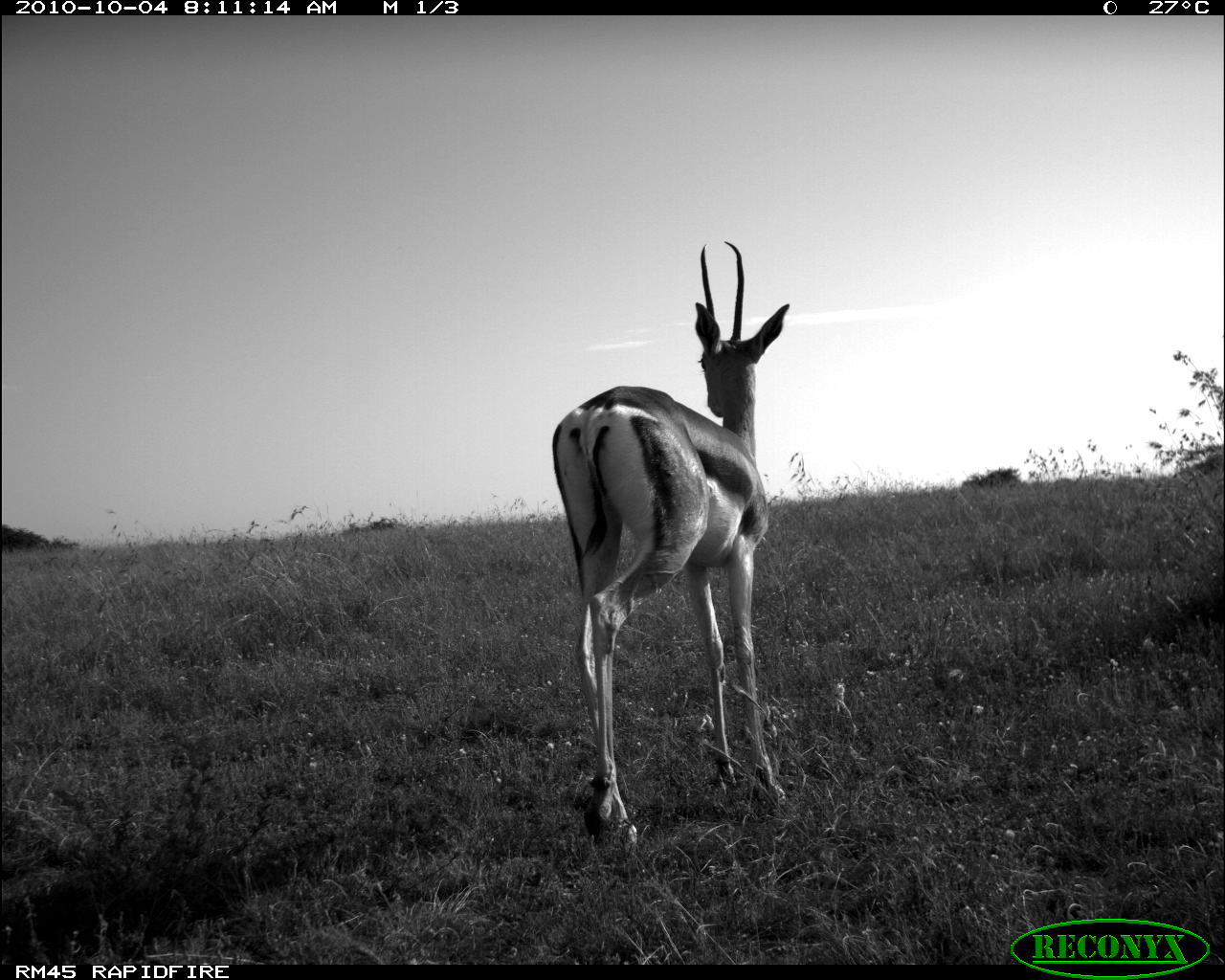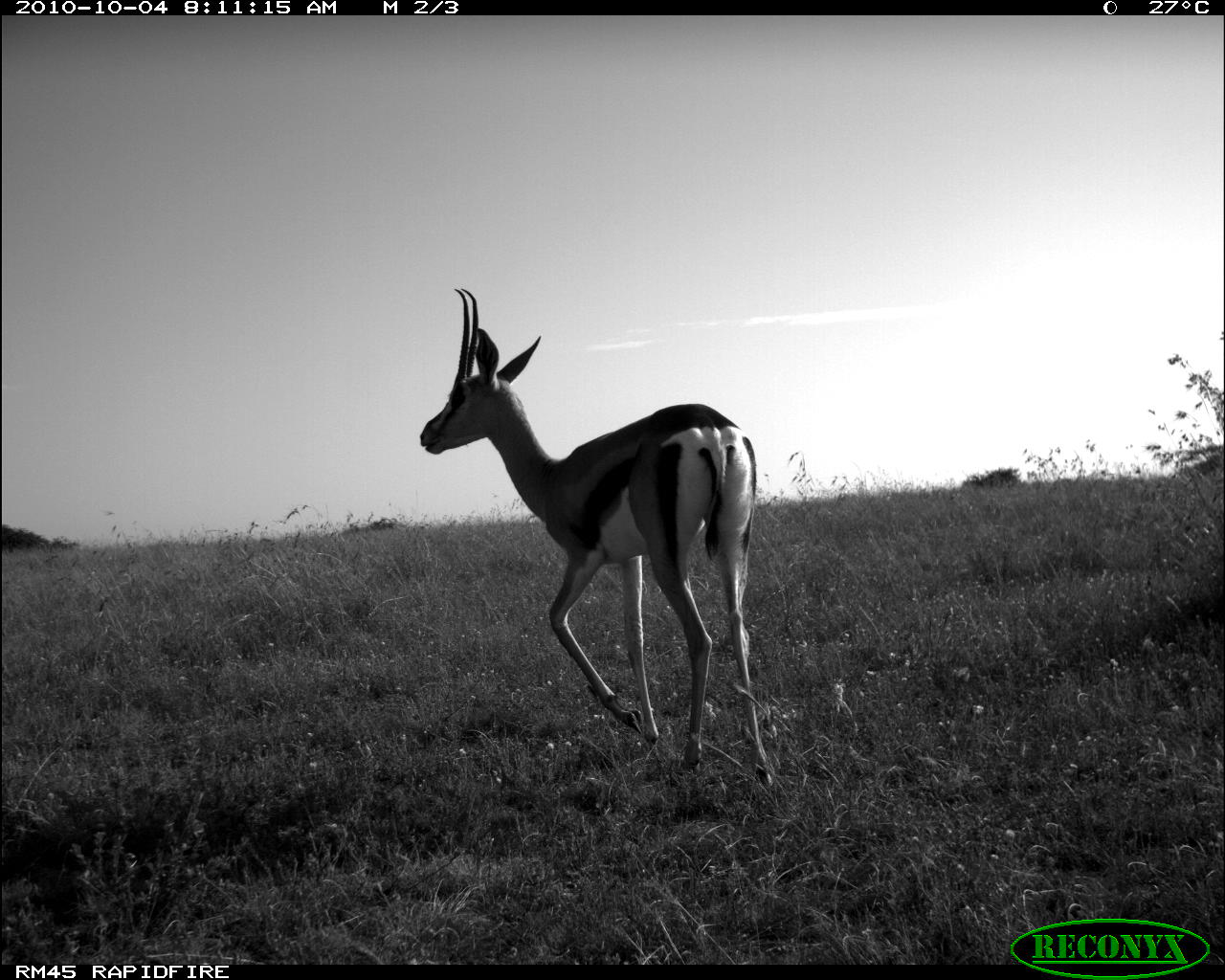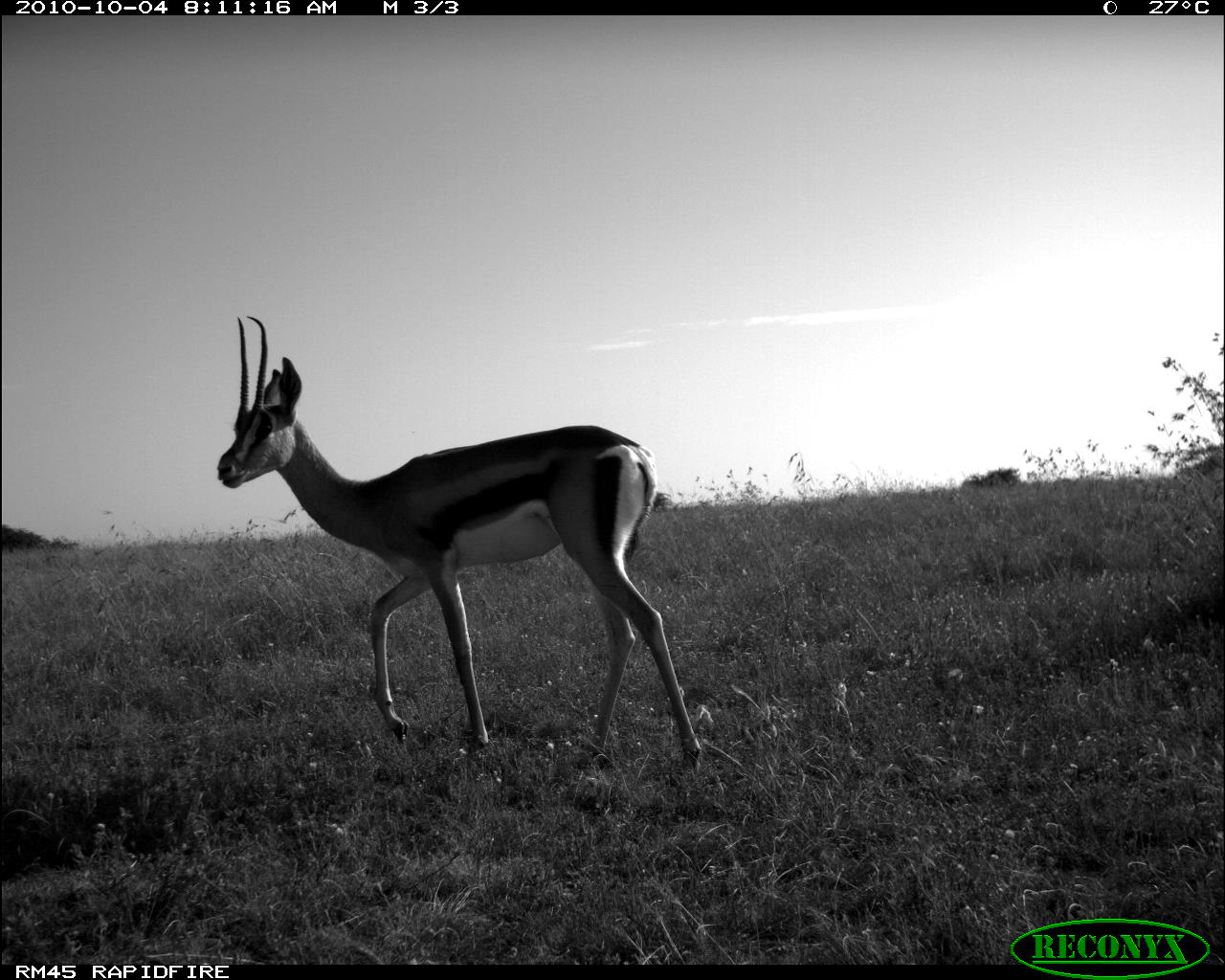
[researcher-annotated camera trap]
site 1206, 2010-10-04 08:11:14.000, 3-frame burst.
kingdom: Animalia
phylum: Chordata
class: Mammalia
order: Artiodactyla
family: Bovidae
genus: Nanger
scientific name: Nanger granti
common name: grant's gazelle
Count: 1.